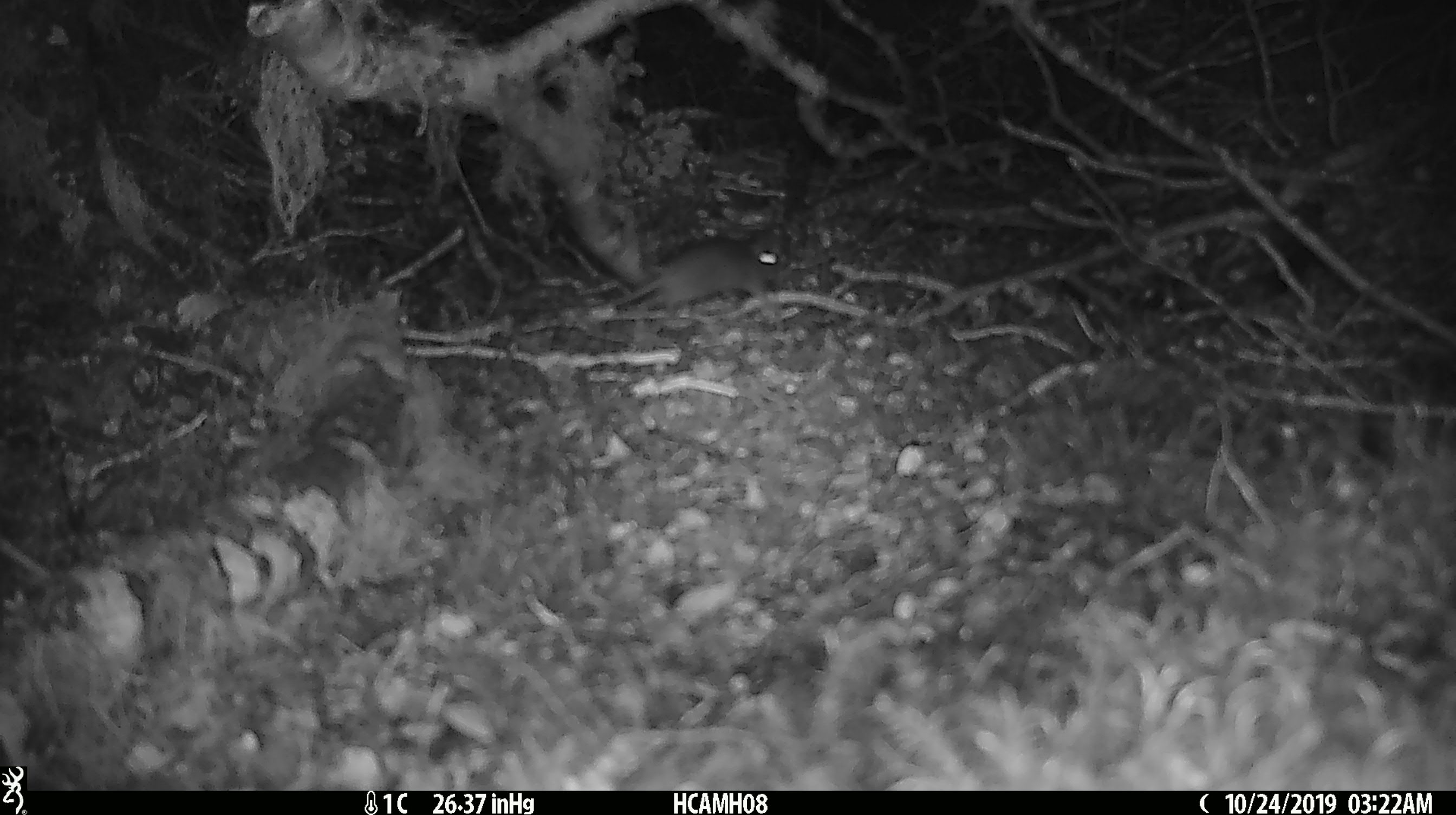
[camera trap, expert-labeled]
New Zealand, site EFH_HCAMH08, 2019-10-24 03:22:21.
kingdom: Animalia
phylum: Chordata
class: Mammalia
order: Rodentia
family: Muridae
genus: Mus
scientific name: Mus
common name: mouse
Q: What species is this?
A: Mouse (Mus).